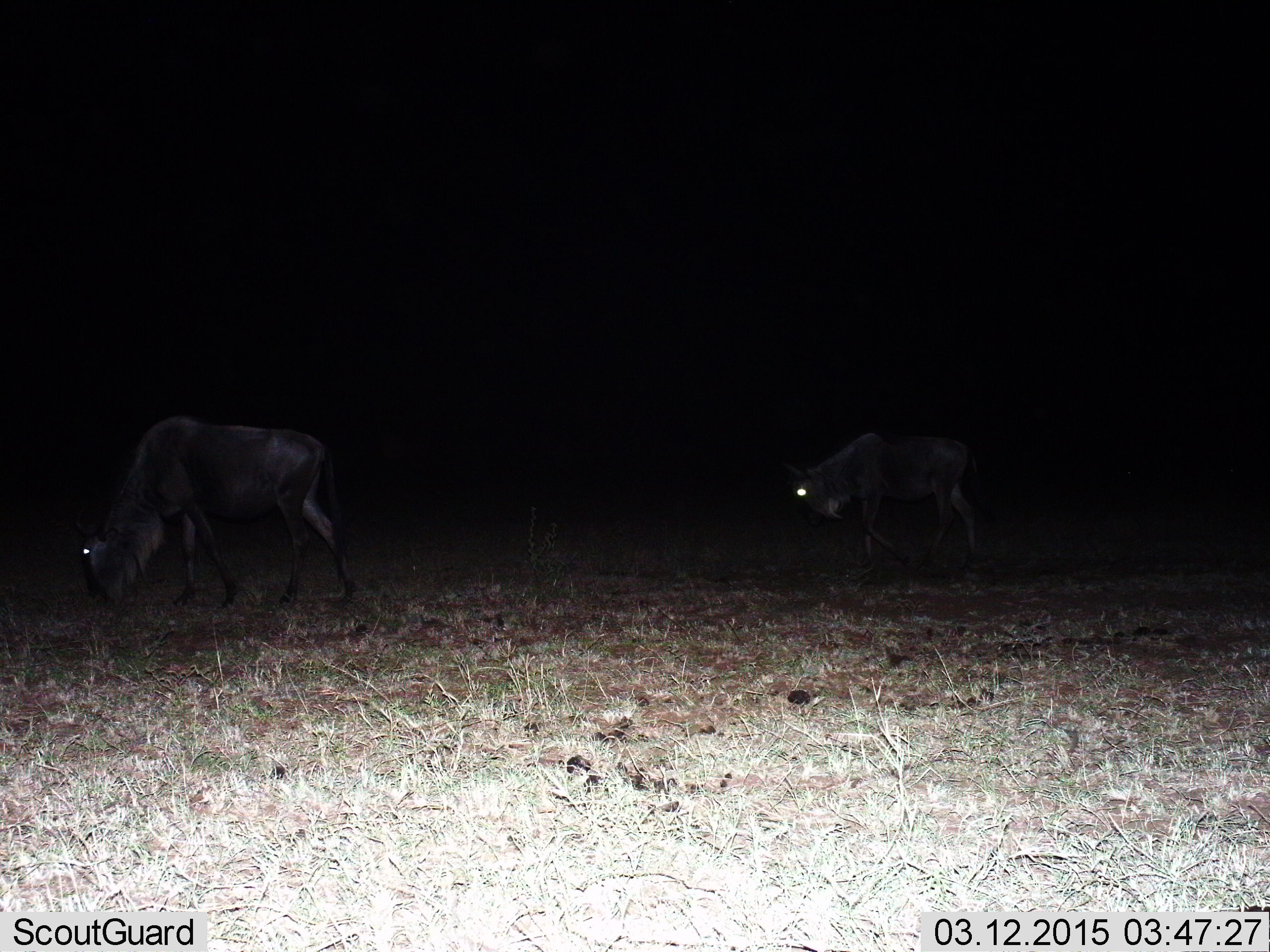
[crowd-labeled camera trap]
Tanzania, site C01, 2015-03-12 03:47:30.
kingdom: Animalia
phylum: Chordata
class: Mammalia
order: Artiodactyla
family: Bovidae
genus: Connochaetes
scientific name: Connochaetes taurinus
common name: blue wildebeest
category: wildebeest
Wildebeest (blue wildebeest) (Connochaetes taurinus), count 2. Behavior (volunteer vote fractions): standing 30%, resting 0%, moving 70%, interacting 0%. Young present (vote fraction): 10%. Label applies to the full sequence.